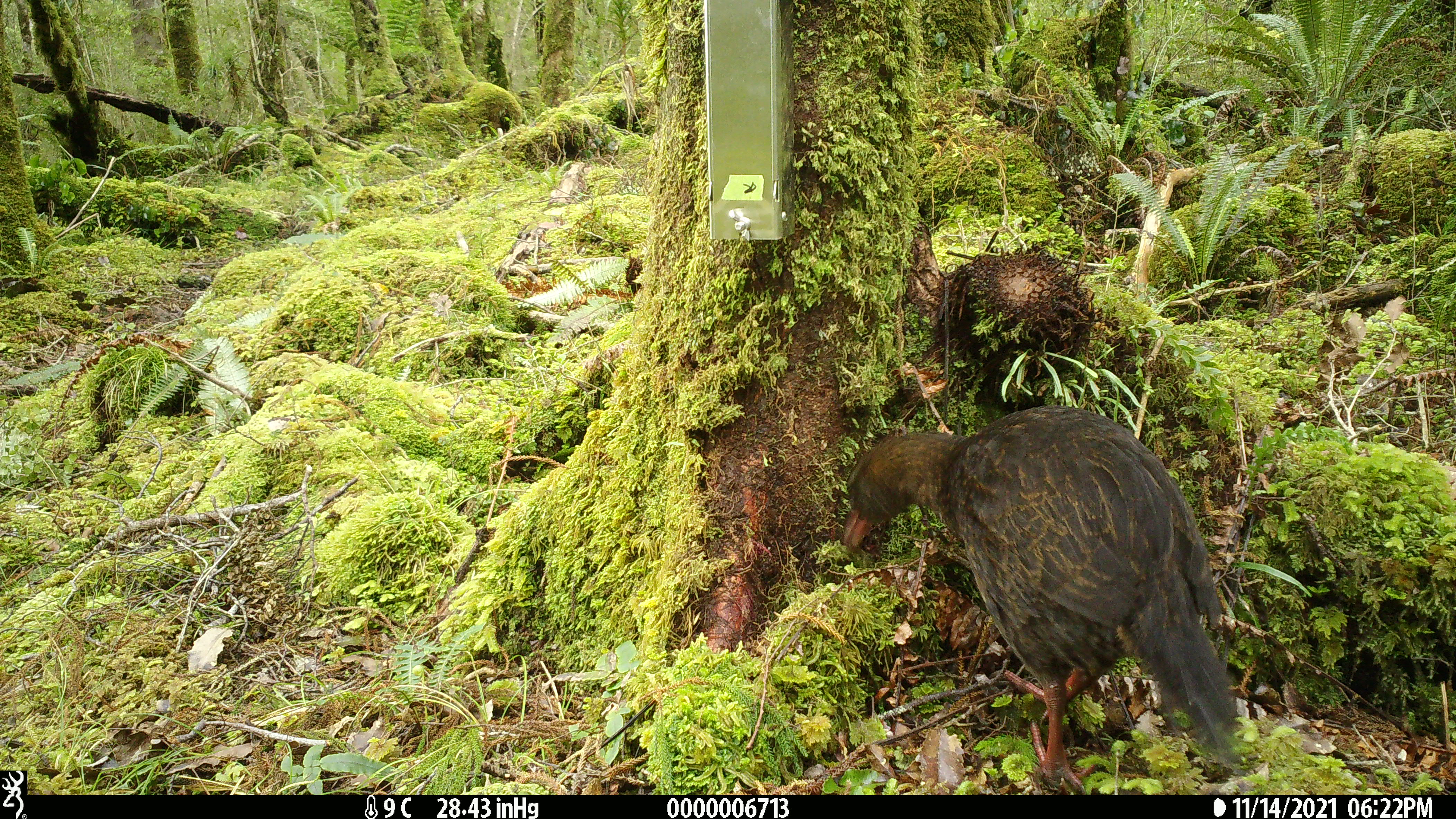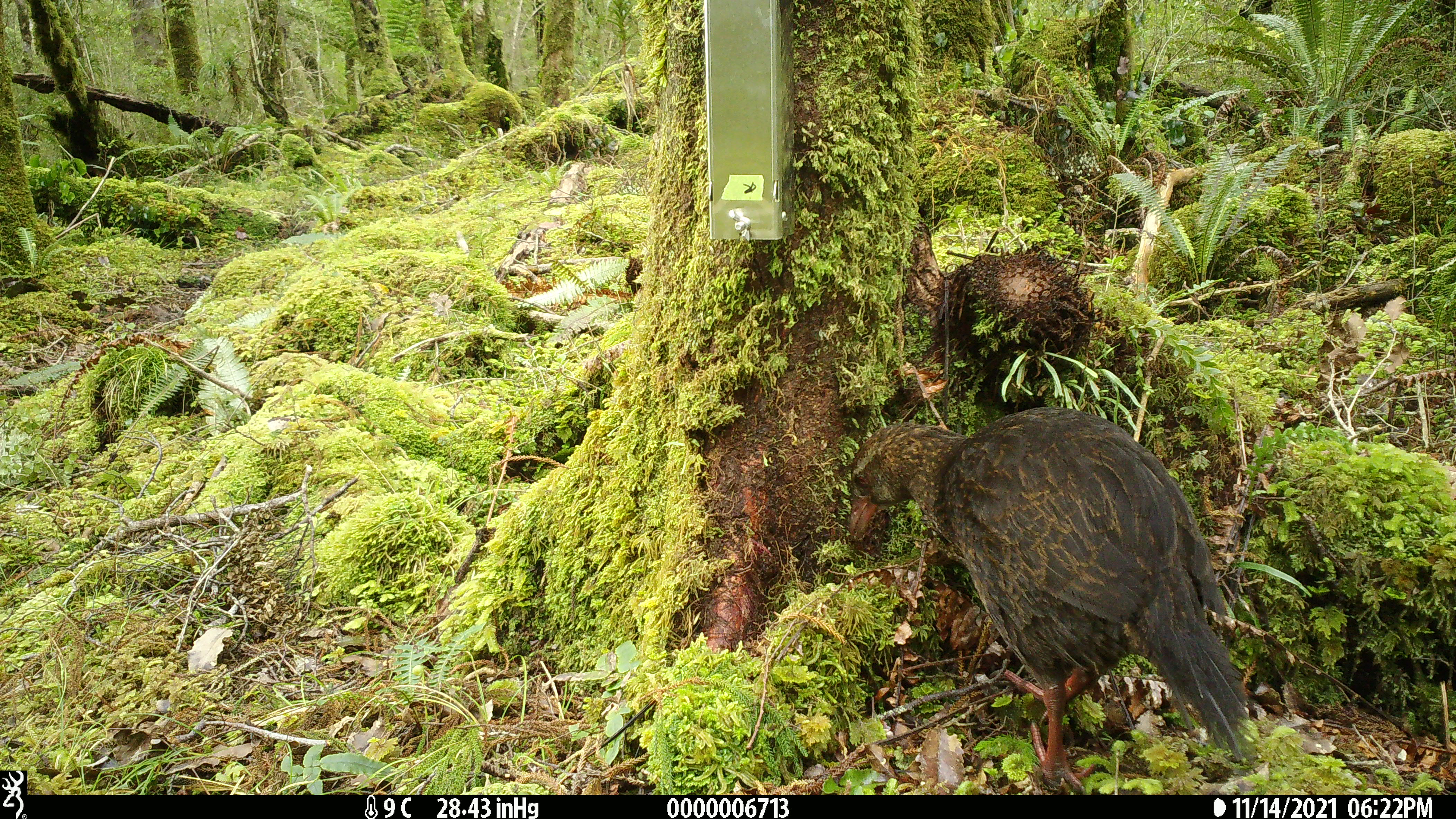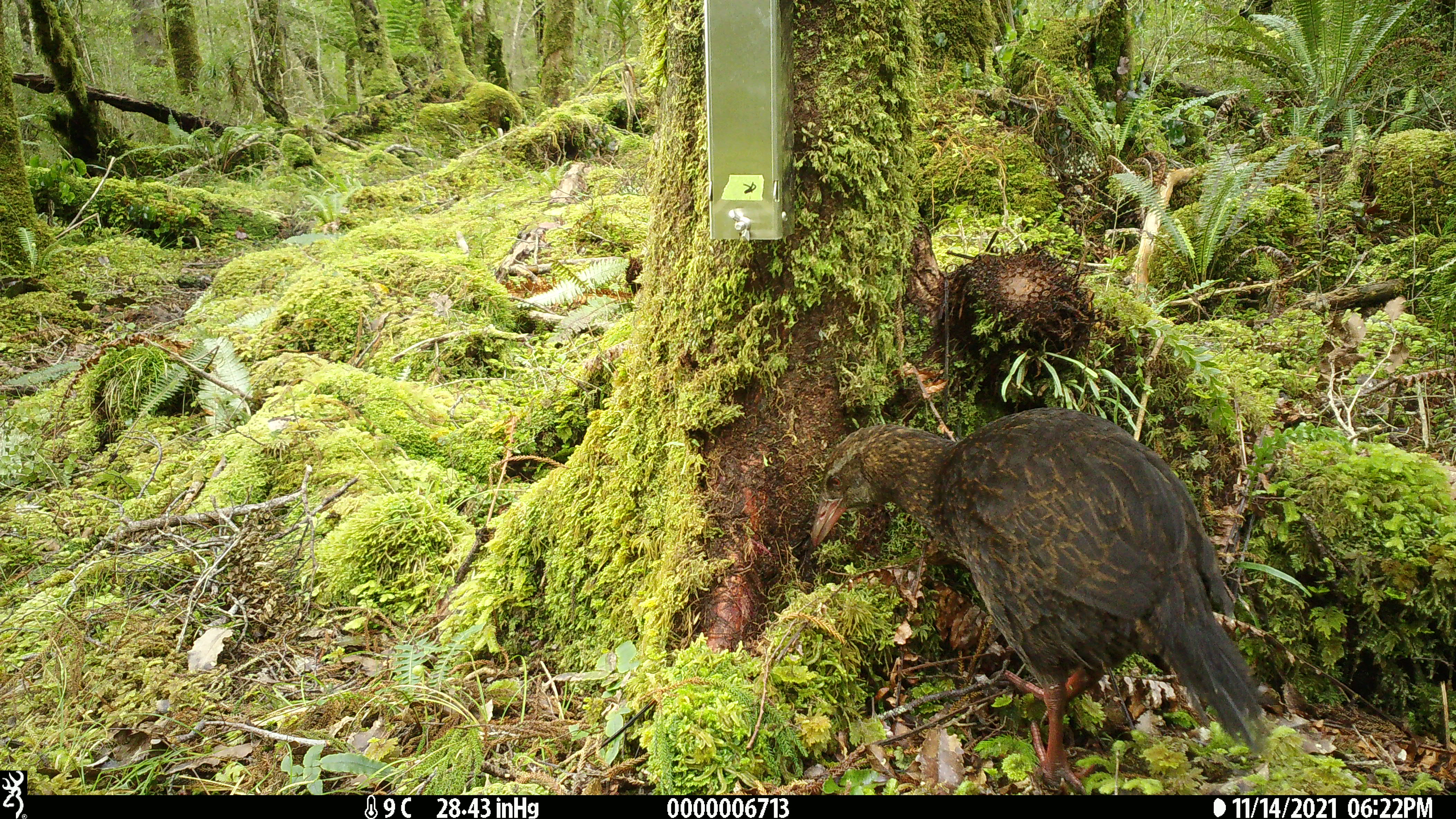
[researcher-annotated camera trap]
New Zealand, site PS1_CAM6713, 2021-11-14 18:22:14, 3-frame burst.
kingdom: Animalia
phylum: Chordata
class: Aves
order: Gruiformes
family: Rallidae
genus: Gallirallus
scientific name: Gallirallus australis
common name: weka